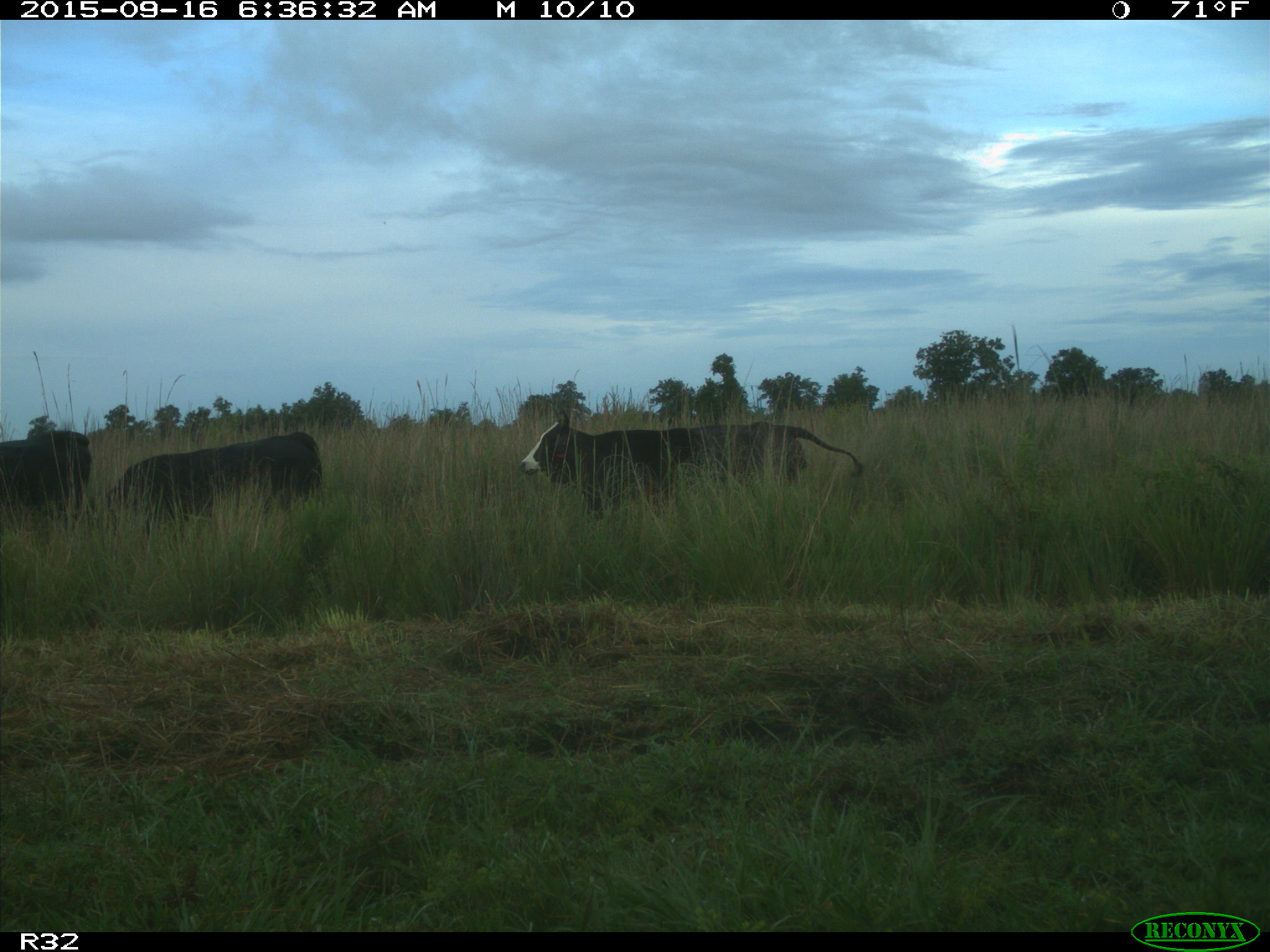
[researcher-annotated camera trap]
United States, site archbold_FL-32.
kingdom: Animalia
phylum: Chordata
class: Mammalia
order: Artiodactyla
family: Bovidae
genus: Bos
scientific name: Bos taurus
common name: domestic cow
Bos taurus (domestic cow).